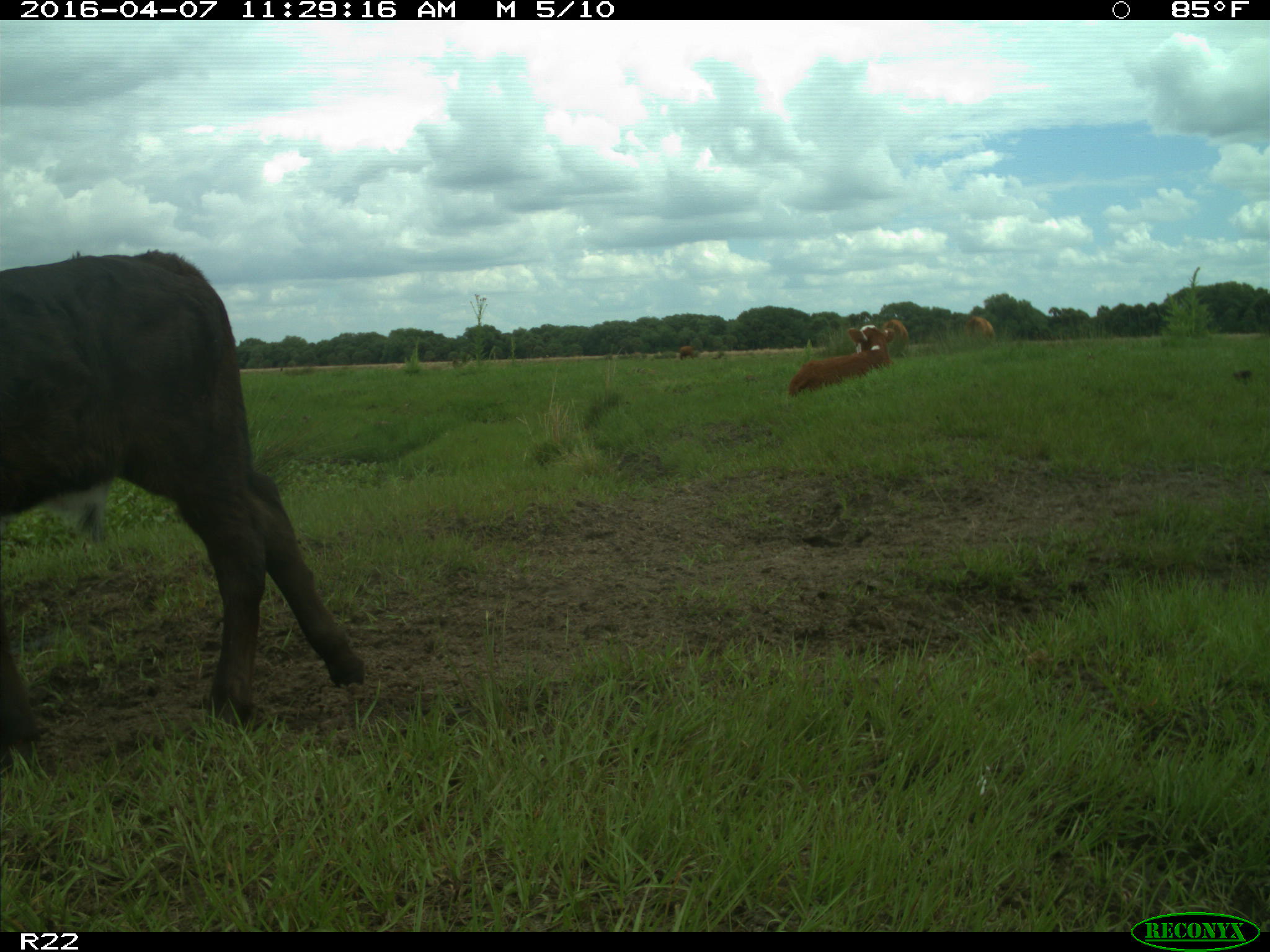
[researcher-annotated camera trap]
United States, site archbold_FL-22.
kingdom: Animalia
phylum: Chordata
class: Mammalia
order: Artiodactyla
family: Bovidae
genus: Bos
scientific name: Bos taurus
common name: domestic cow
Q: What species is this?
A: Bos taurus (domestic cow).